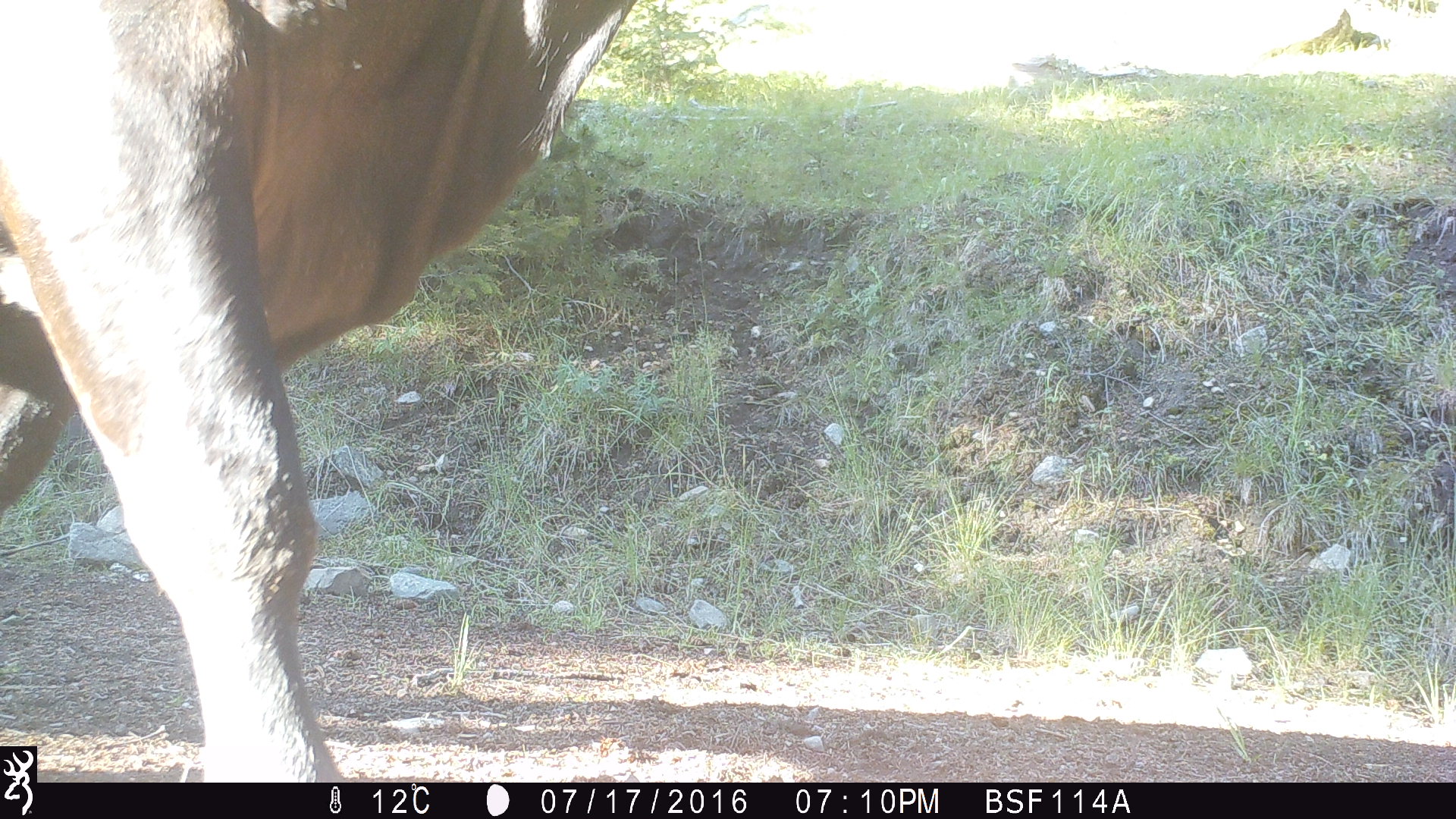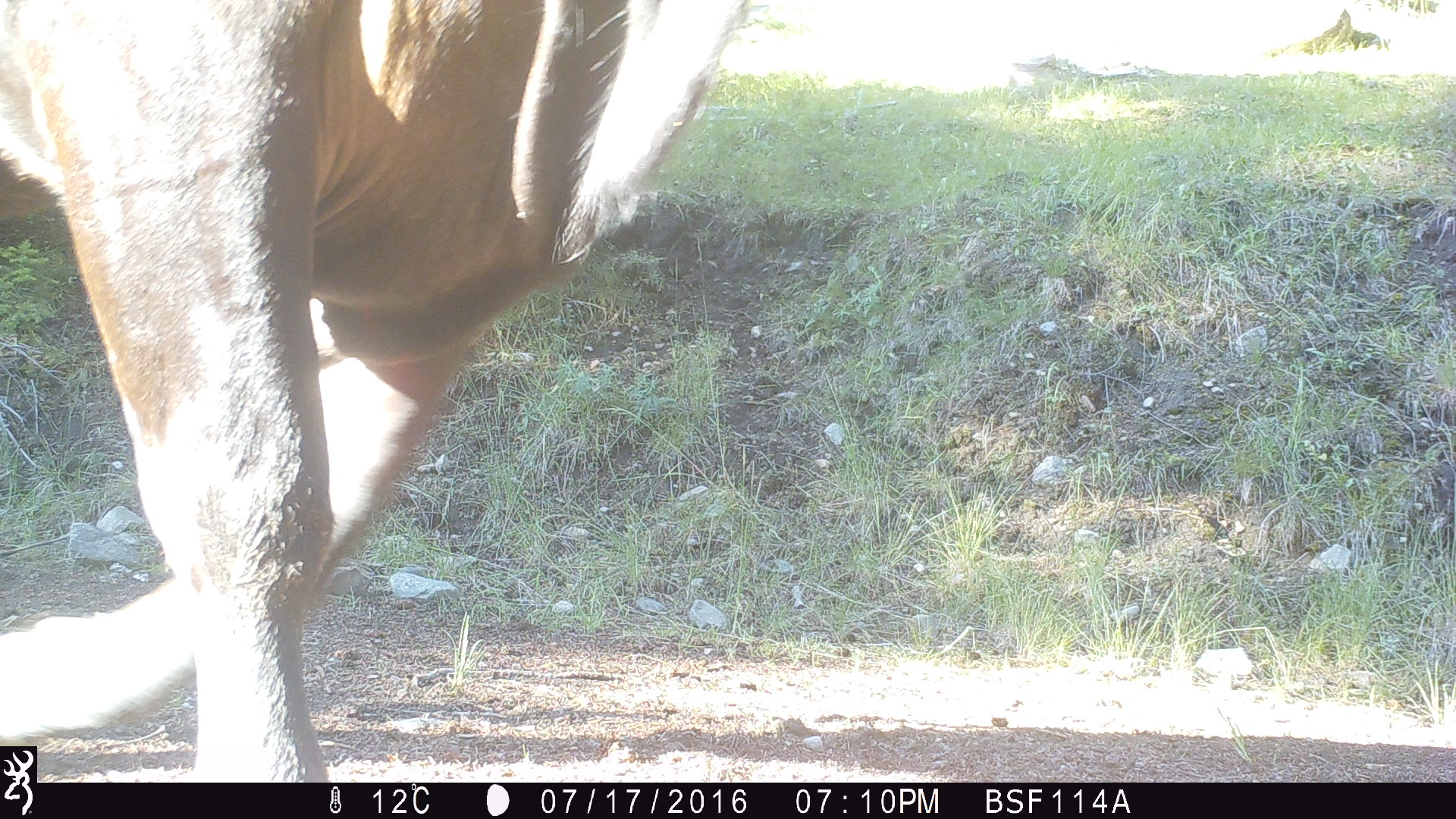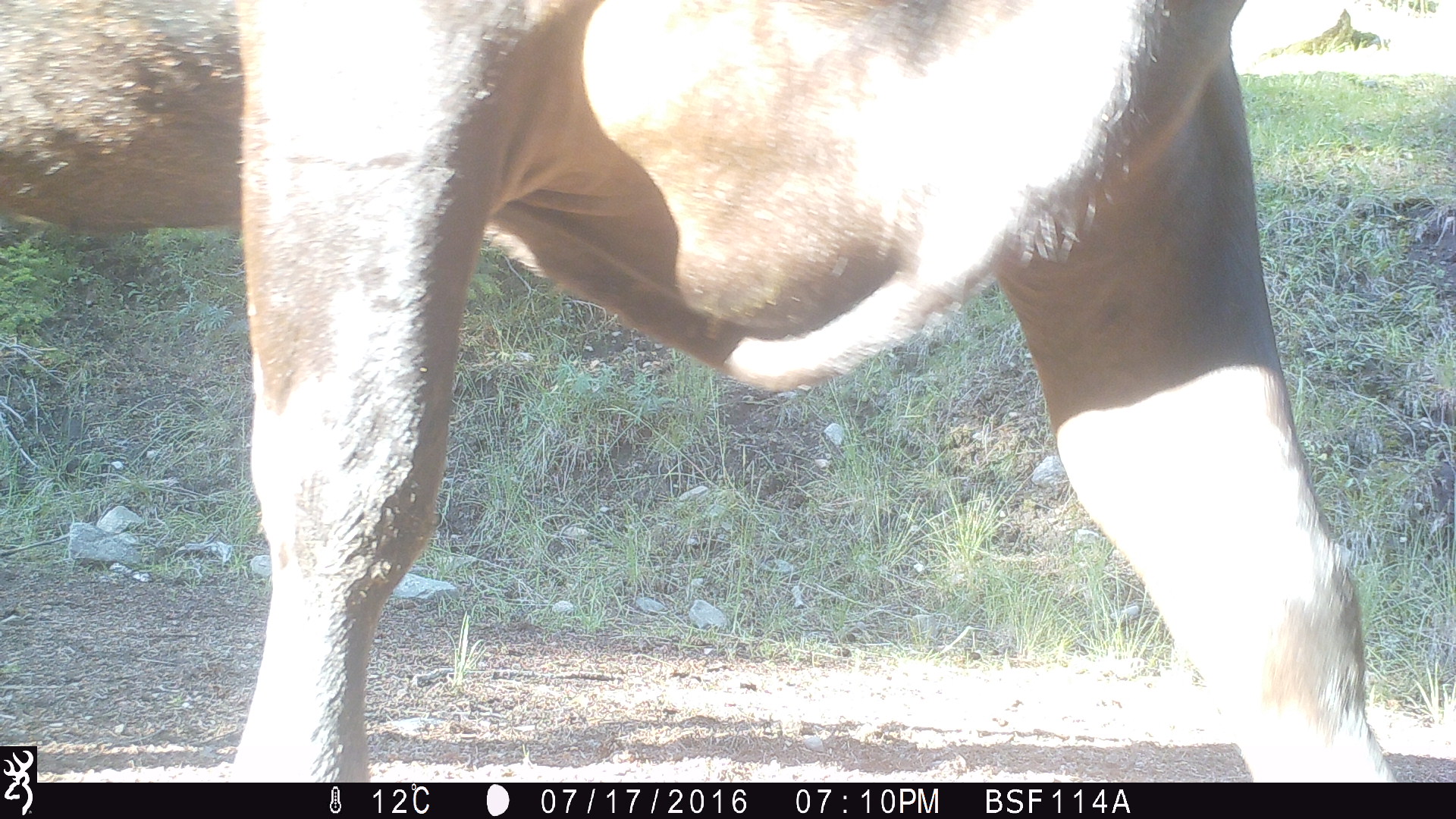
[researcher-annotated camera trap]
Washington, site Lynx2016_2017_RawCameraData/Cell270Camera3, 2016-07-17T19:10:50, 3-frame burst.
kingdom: Animalia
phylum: Chordata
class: Mammalia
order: Artiodactyla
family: Bovidae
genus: Bos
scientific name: Bos taurus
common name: domestic cattle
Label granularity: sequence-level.